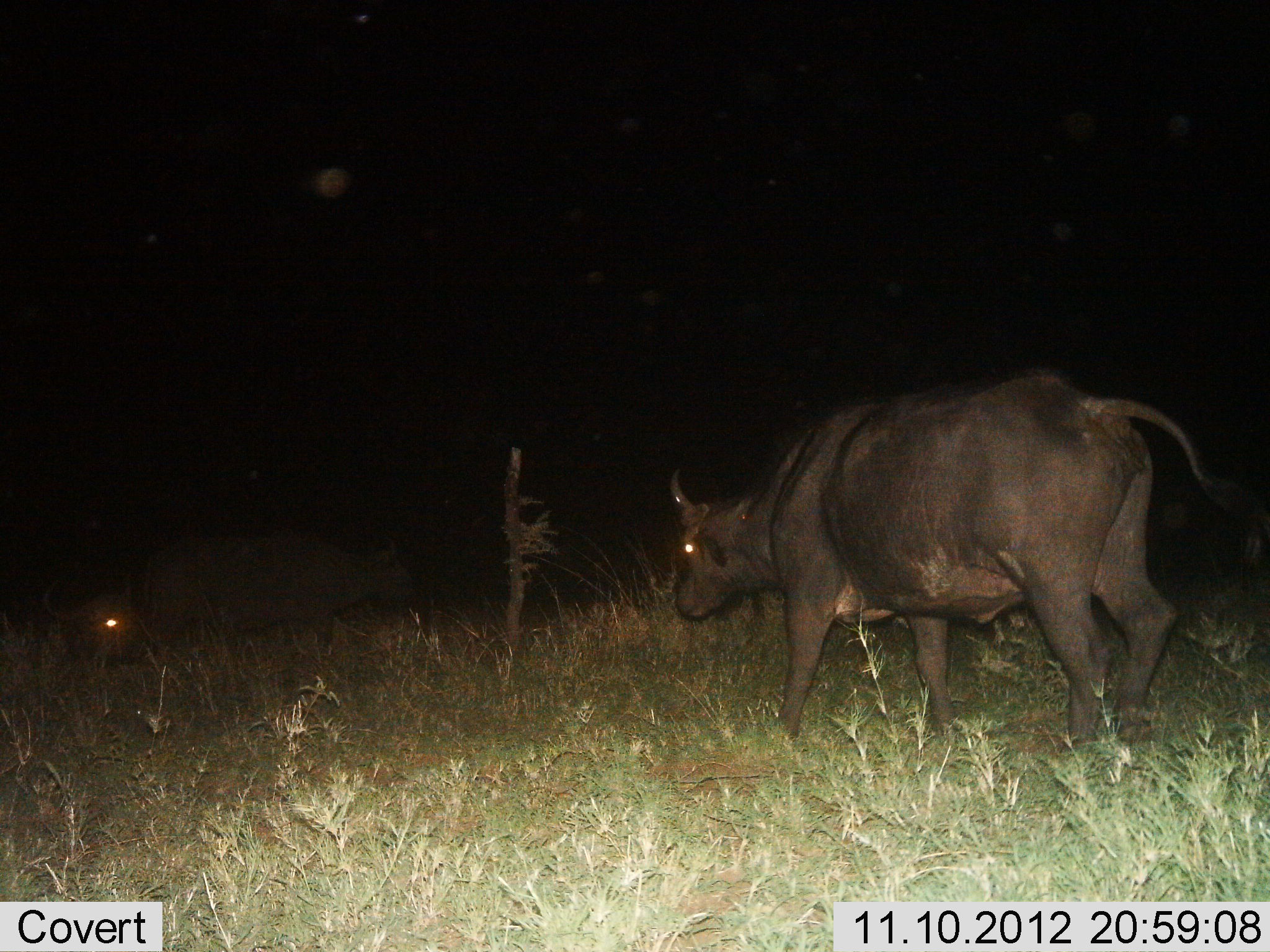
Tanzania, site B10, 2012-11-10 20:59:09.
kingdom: Animalia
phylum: Chordata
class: Mammalia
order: Artiodactyla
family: Bovidae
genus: Syncerus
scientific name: Syncerus caffer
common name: cape buffalo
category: buffalo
Buffalo (cape buffalo) (Syncerus caffer), count 3. Behavior (volunteer vote fractions): standing 50%, resting 30%, moving 60%, interacting 0%. Young present (vote fraction): 0%. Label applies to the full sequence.